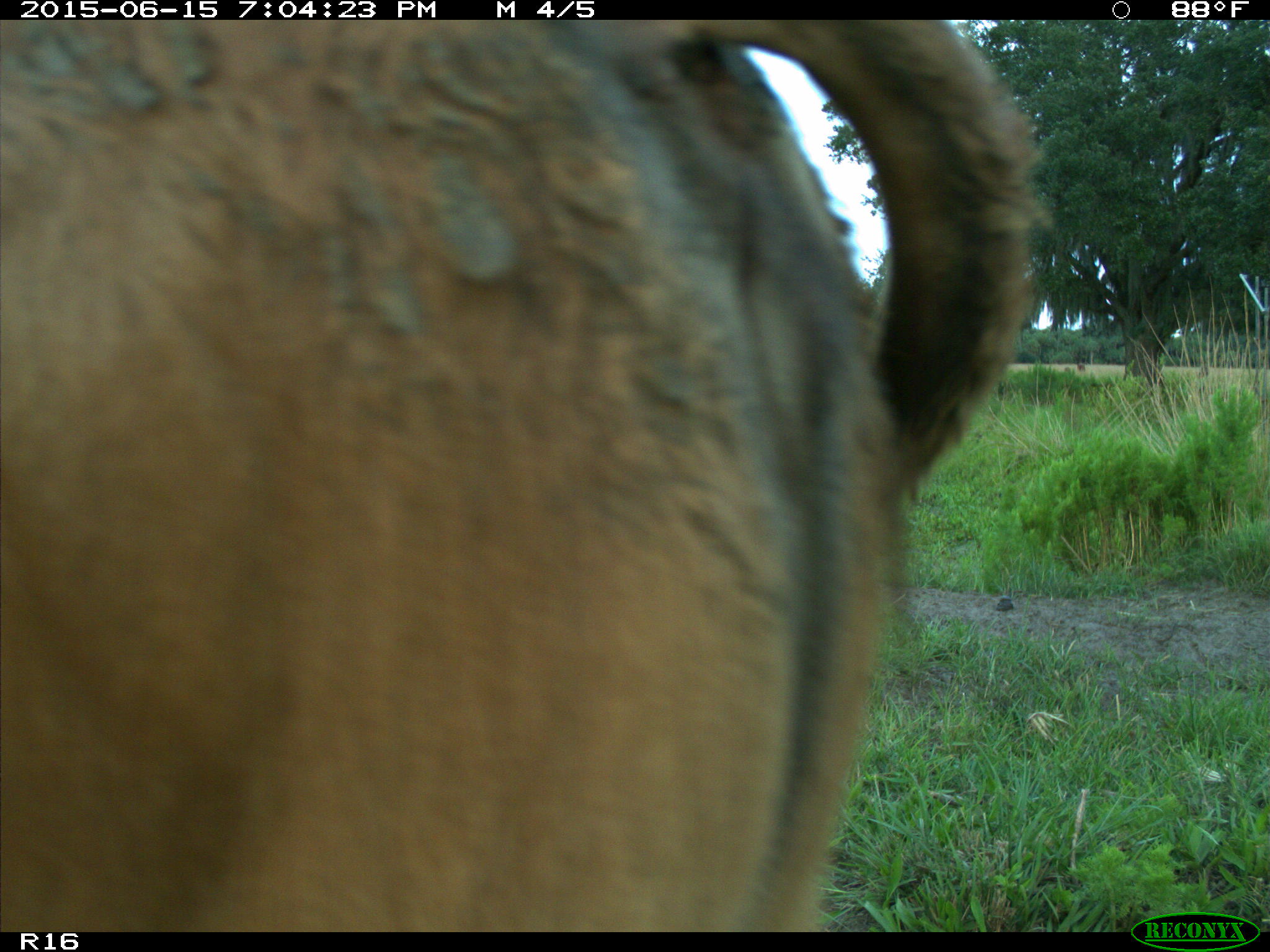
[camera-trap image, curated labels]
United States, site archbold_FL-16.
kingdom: Animalia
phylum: Chordata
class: Mammalia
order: Artiodactyla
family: Bovidae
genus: Bos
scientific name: Bos taurus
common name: domestic cow